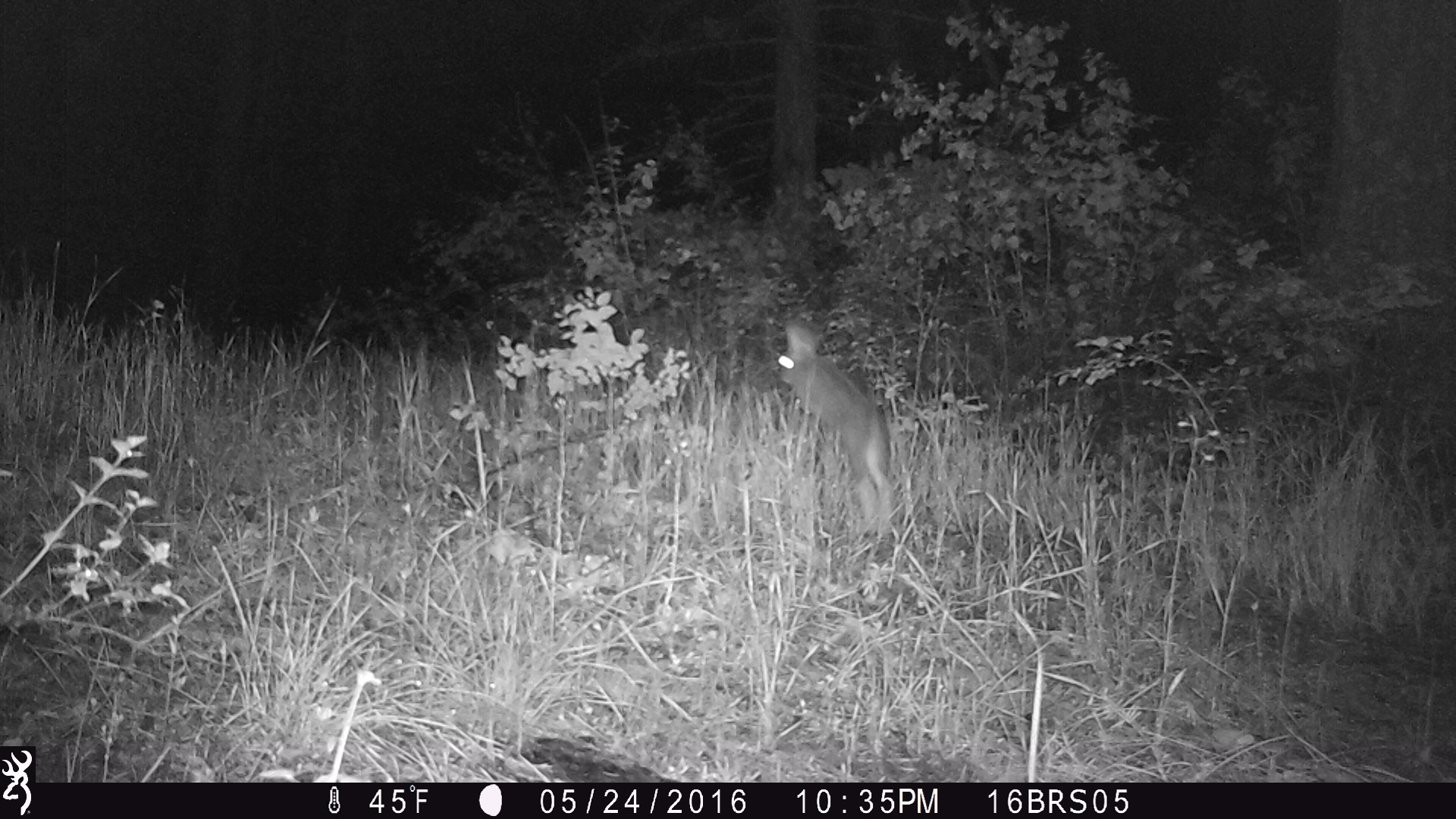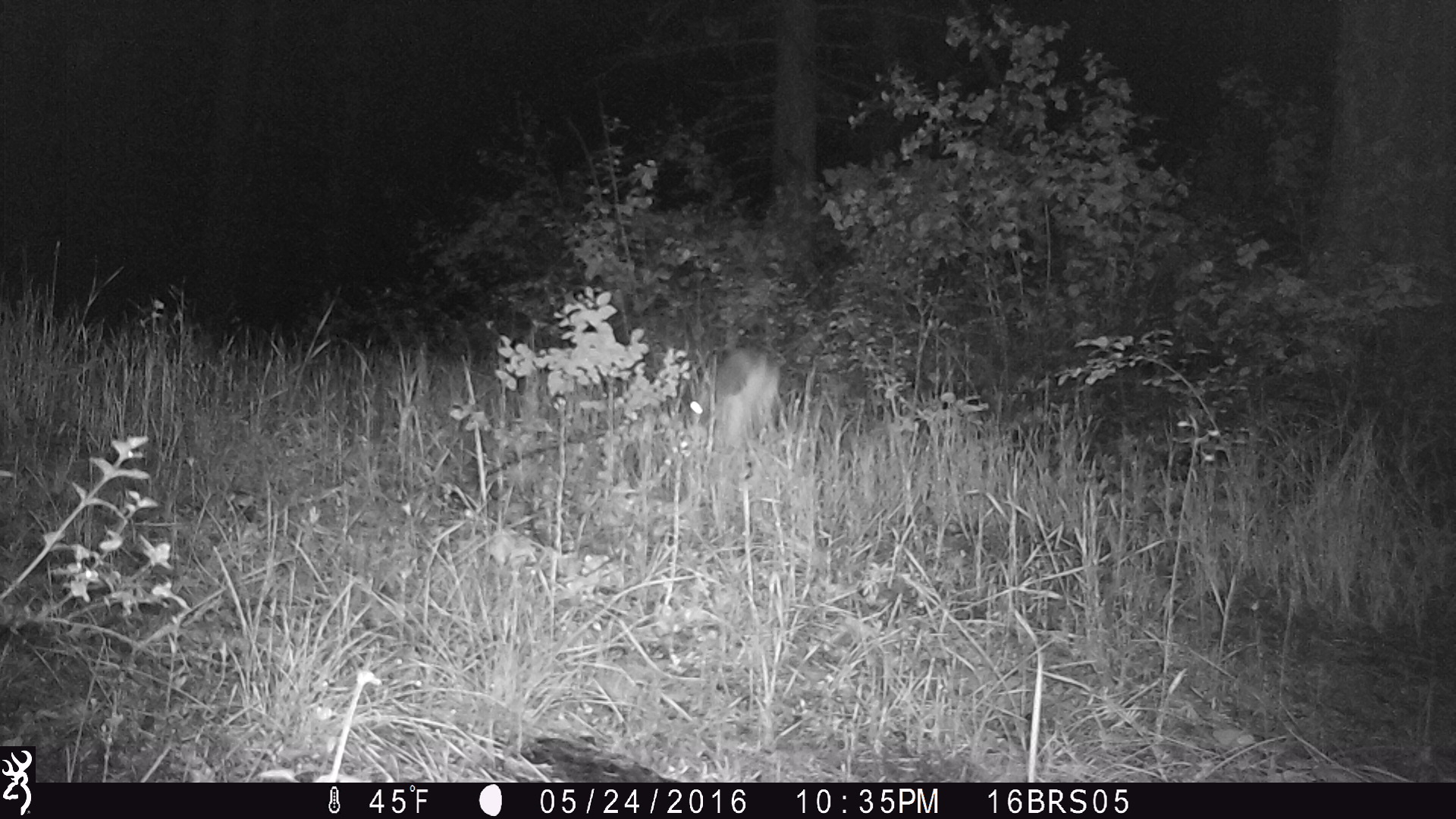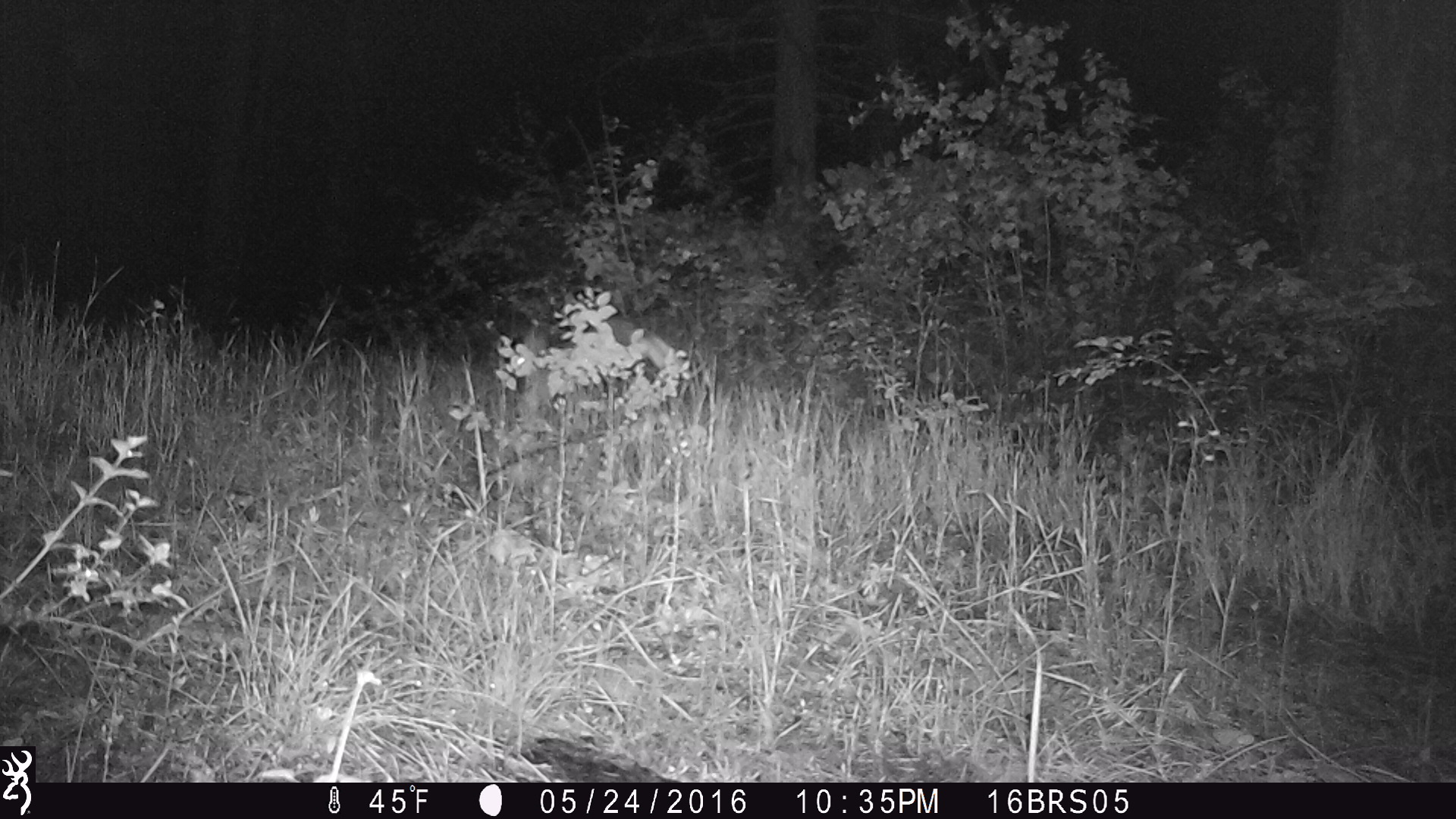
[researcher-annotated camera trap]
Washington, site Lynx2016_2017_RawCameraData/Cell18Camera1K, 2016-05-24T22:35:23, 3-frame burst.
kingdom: Animalia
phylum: Chordata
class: Mammalia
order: Lagomorpha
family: Leporidae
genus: Lepus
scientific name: Lepus americanus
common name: snowshoe hare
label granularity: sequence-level